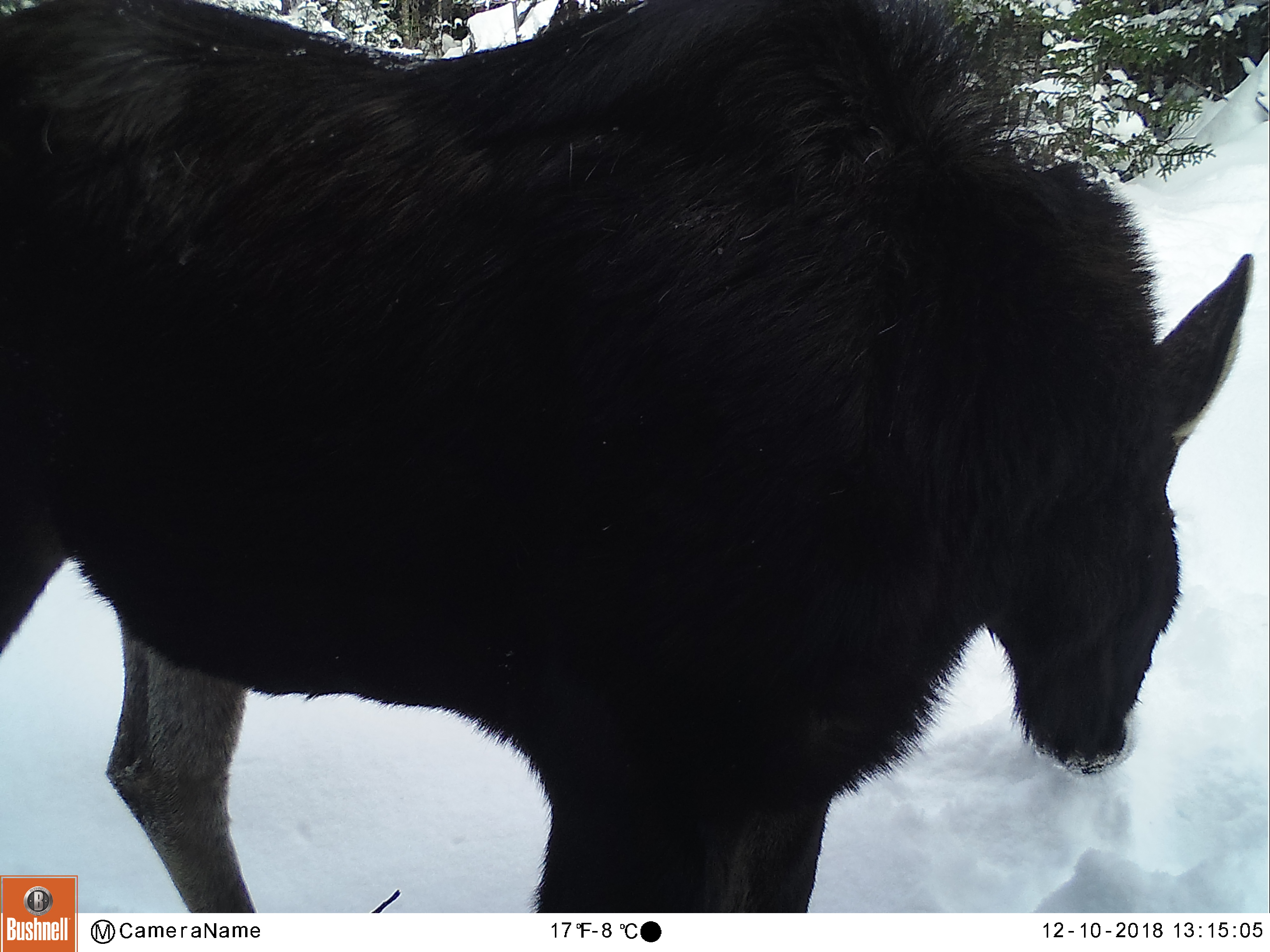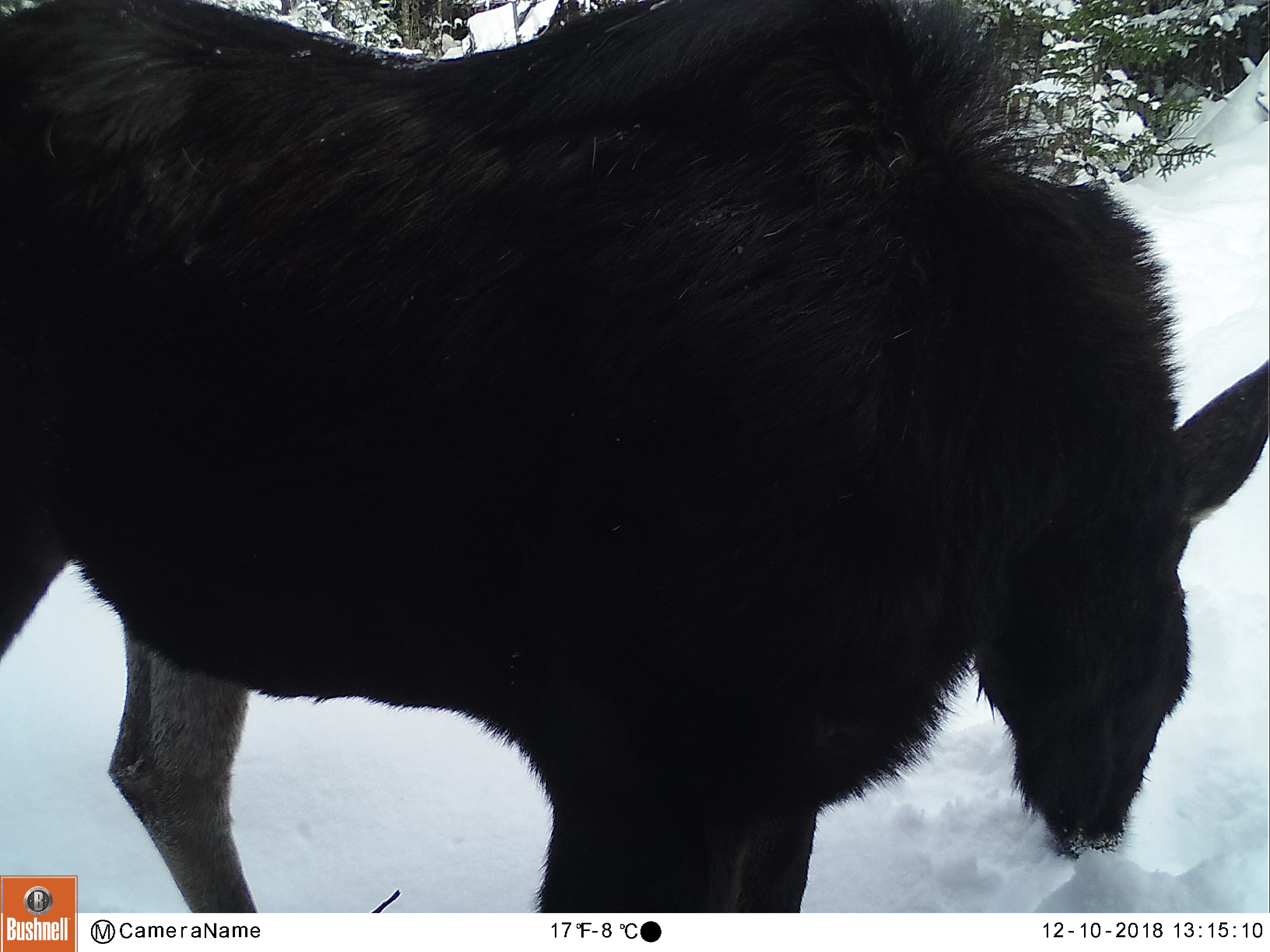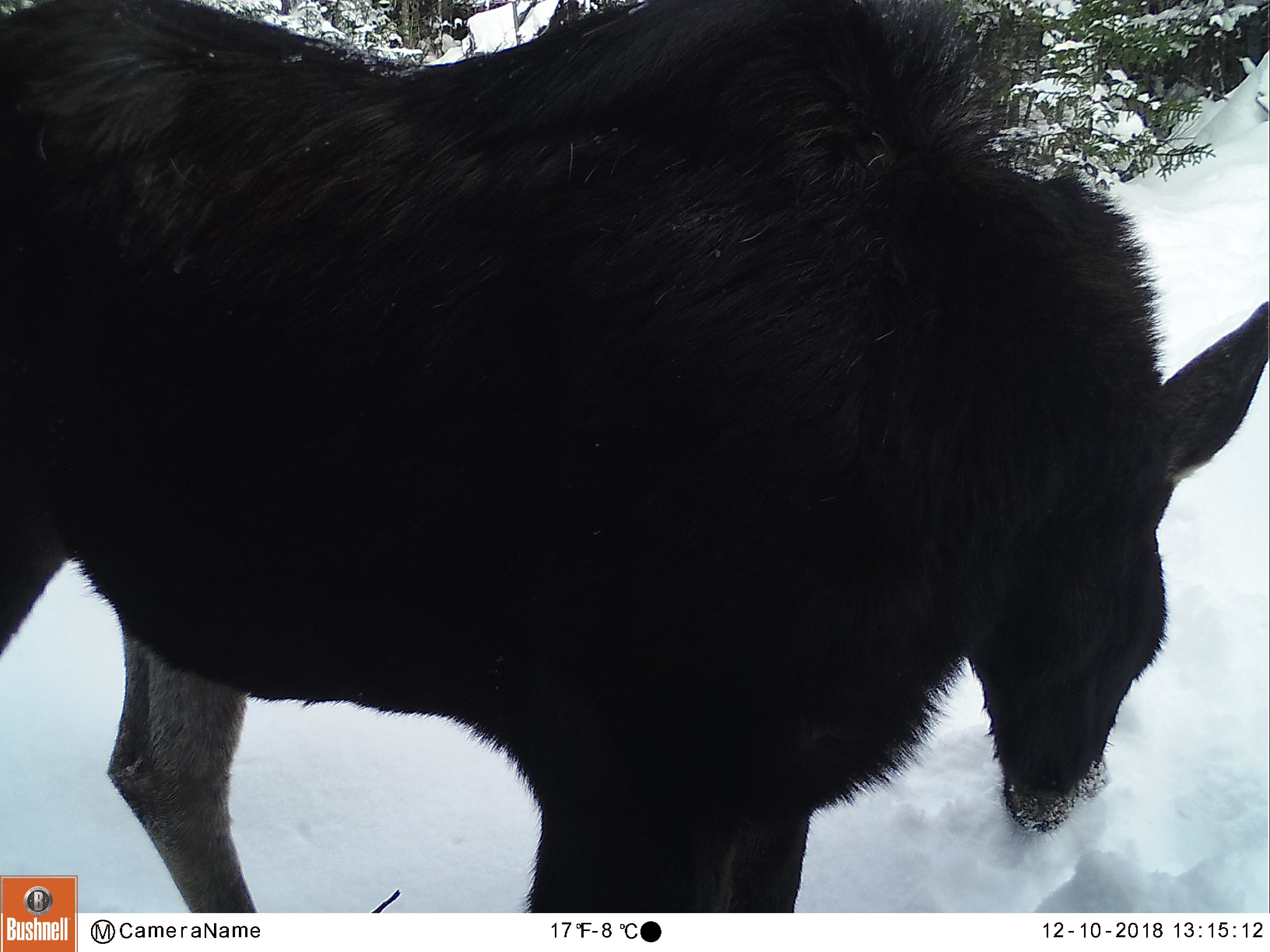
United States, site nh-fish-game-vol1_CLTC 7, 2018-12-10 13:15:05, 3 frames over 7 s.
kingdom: Animalia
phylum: Chordata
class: Mammalia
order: Artiodactyla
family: Cervidae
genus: Alces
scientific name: Alces alces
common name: moose